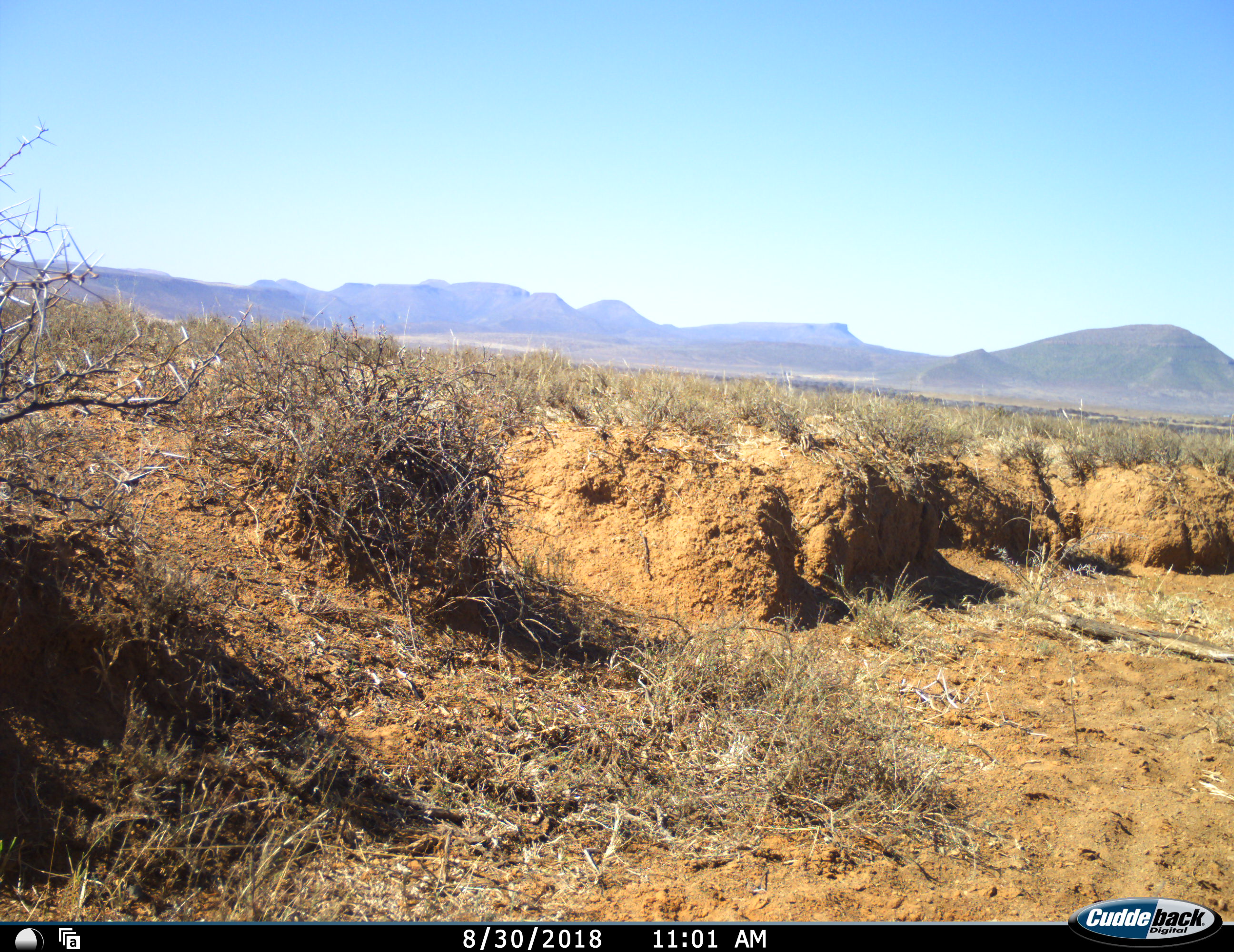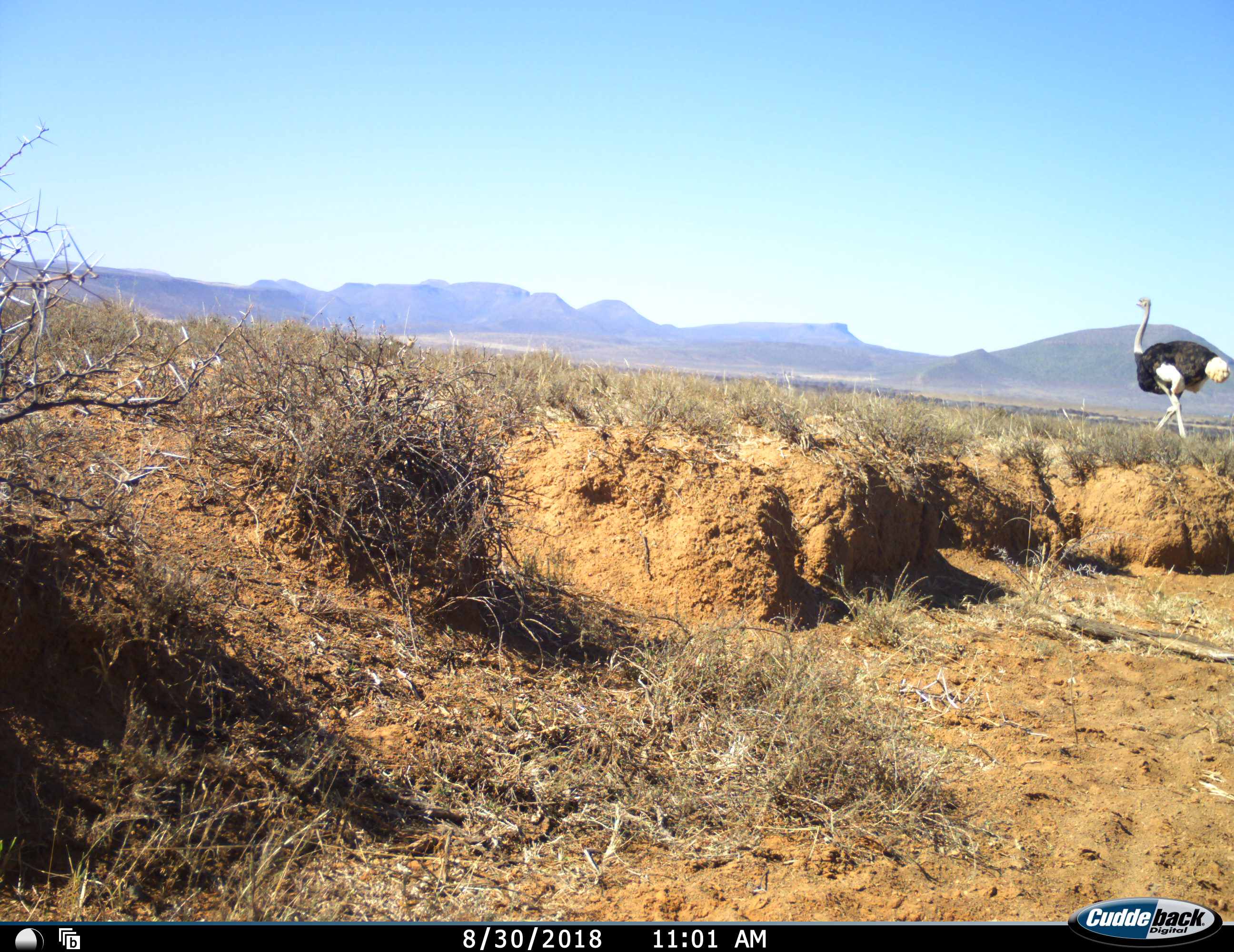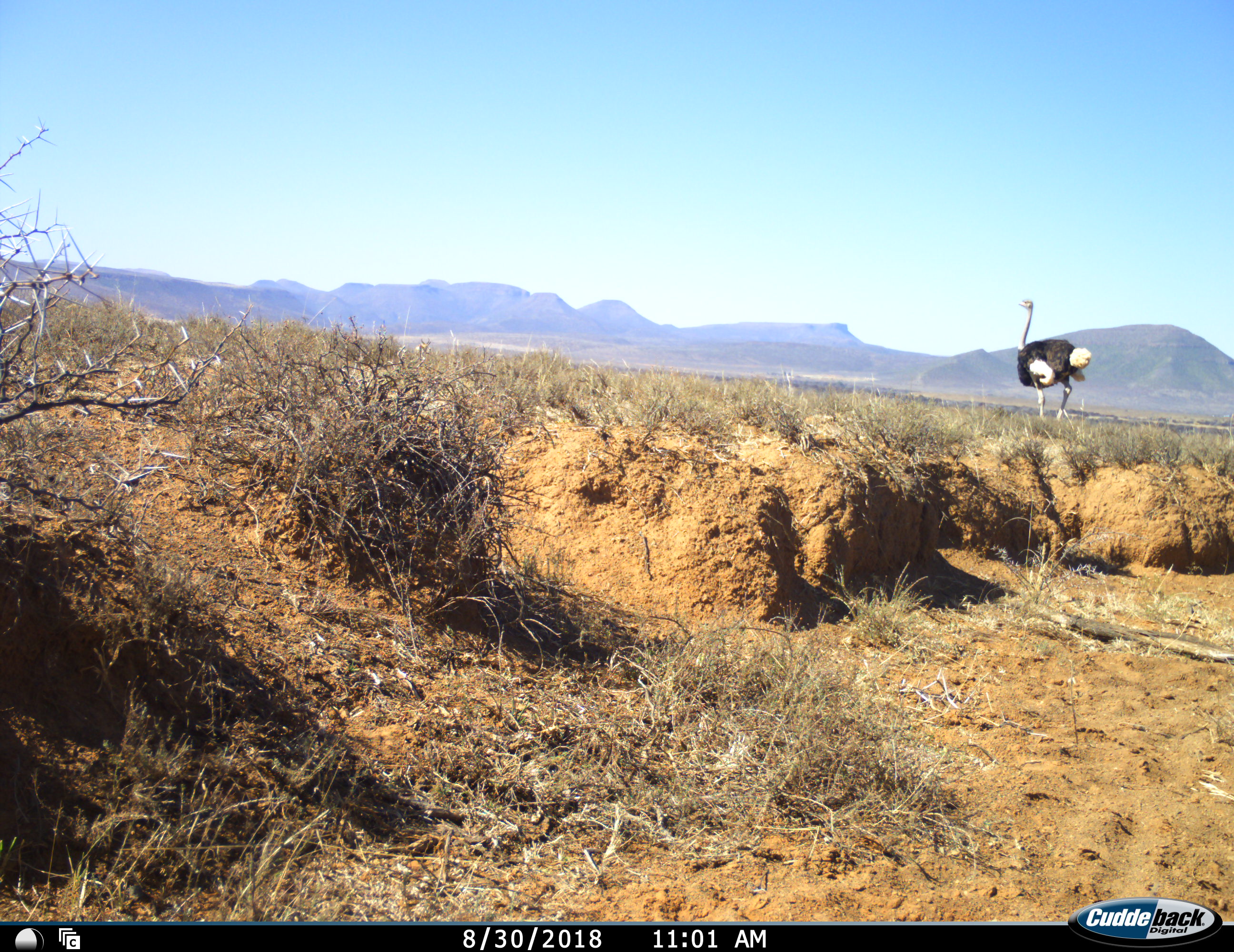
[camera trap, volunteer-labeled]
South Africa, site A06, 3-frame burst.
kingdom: Animalia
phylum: Chordata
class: Aves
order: Struthioniformes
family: Struthionidae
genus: Struthio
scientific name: Struthio camelus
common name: ostrich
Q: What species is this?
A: Ostrich (Struthio camelus).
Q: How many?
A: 1.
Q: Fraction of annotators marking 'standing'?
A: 0%.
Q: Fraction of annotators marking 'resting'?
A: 0%.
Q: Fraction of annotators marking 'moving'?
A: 100%.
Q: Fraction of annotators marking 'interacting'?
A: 0%.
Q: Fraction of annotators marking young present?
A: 0%.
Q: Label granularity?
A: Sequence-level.